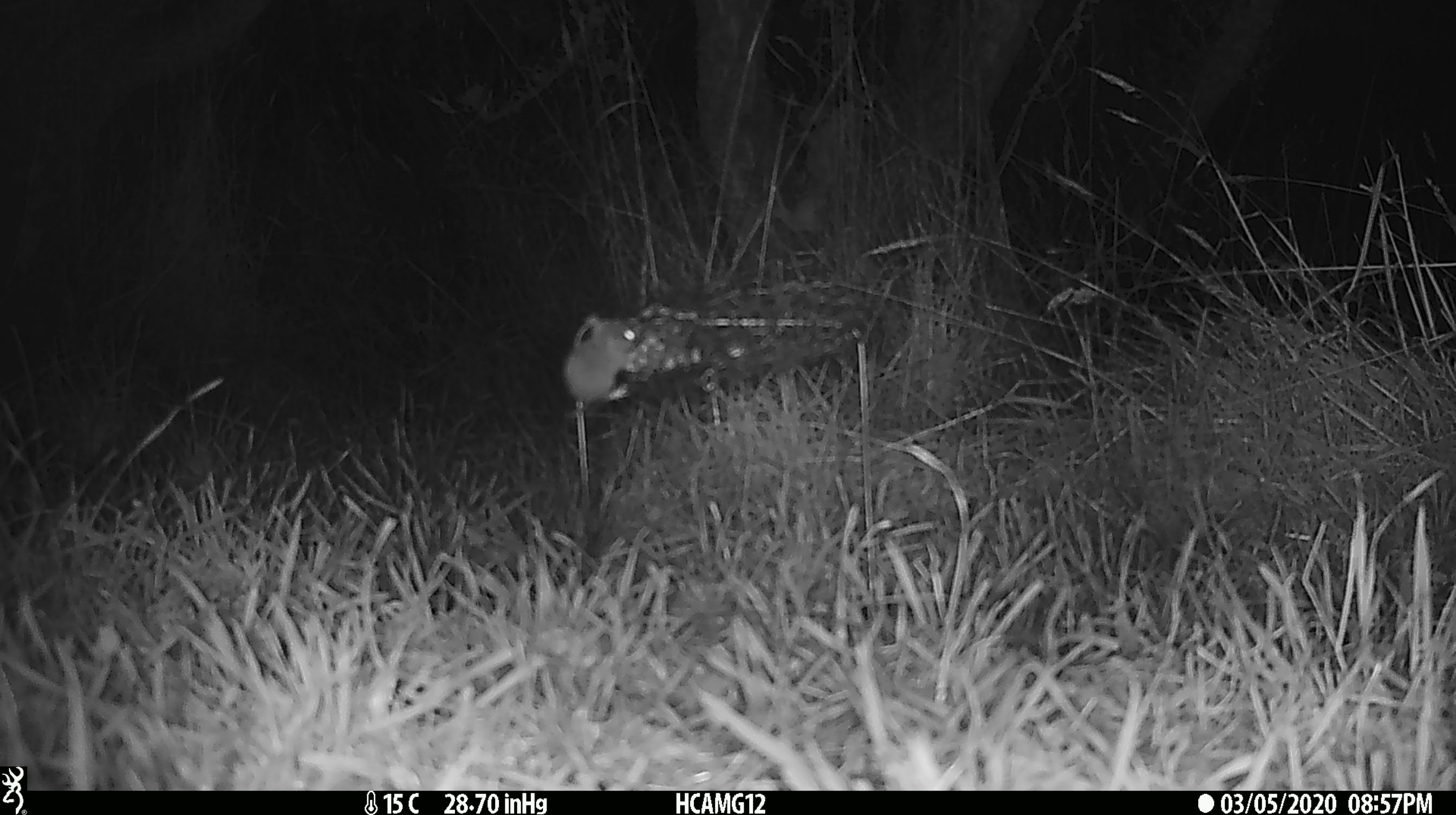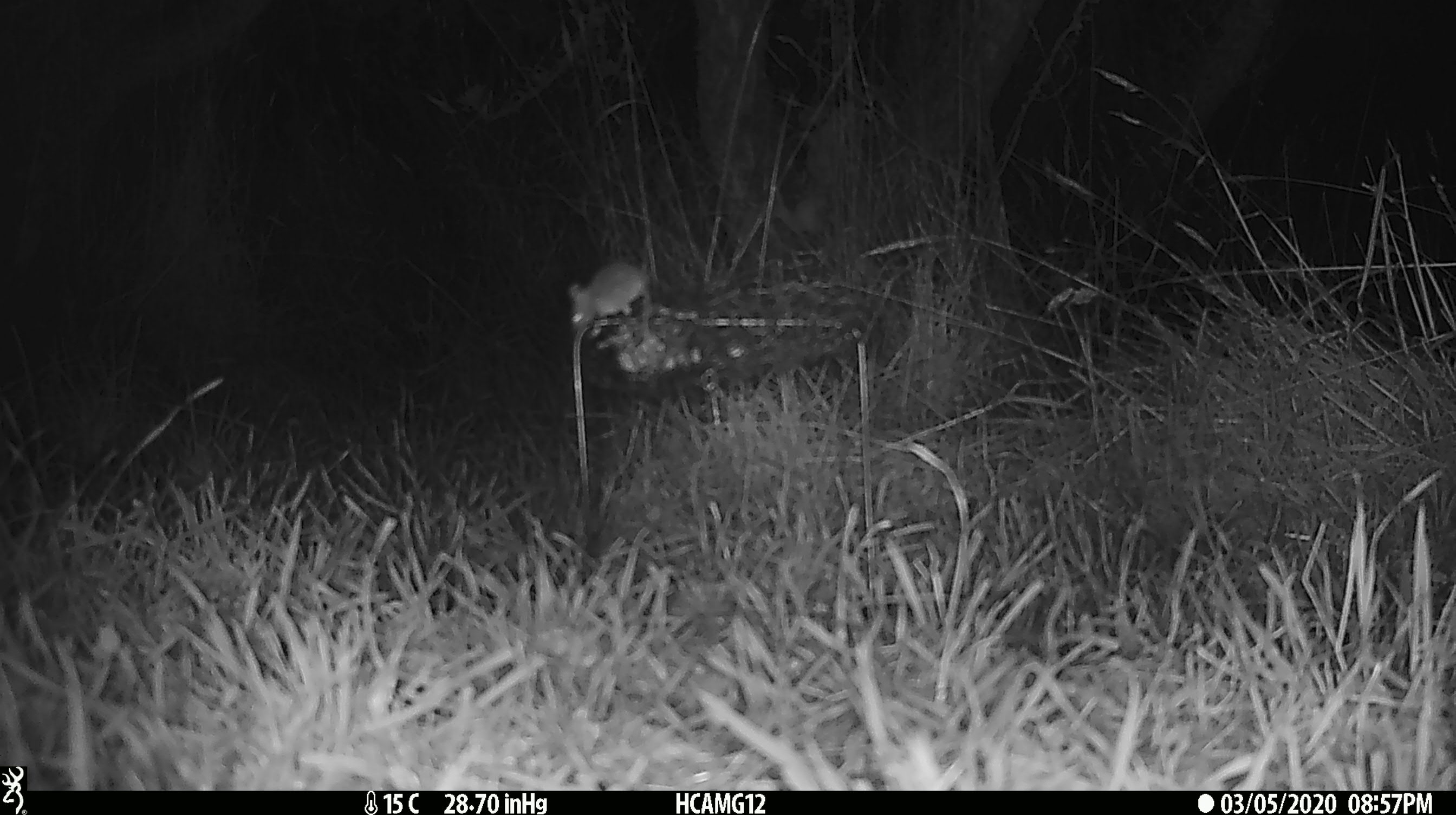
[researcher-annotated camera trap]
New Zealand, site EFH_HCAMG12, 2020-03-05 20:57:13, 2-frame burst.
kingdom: Animalia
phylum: Chordata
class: Mammalia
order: Rodentia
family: Muridae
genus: Mus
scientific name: Mus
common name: mouse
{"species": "mouse (Mus)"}